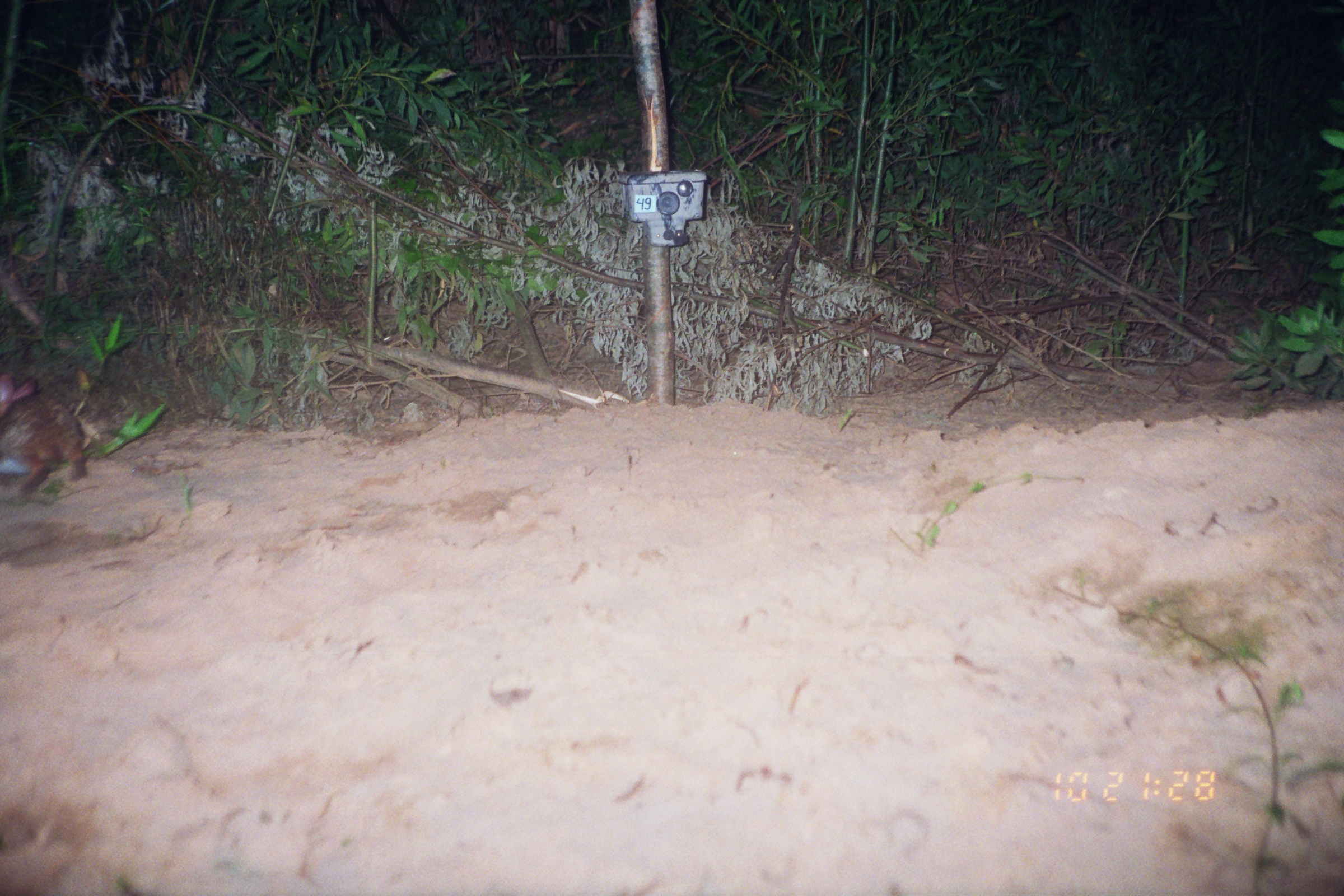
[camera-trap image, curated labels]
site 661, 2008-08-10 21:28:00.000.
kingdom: Animalia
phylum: Chordata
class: Mammalia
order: Lagomorpha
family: Leporidae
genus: Sylvilagus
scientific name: Sylvilagus brasiliensis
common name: tapeti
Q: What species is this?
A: Sylvilagus brasiliensis (tapeti).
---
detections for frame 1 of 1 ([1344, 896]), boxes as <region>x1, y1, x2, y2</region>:
sylvilagus brasiliensis: <region>0, 372, 87, 496</region>